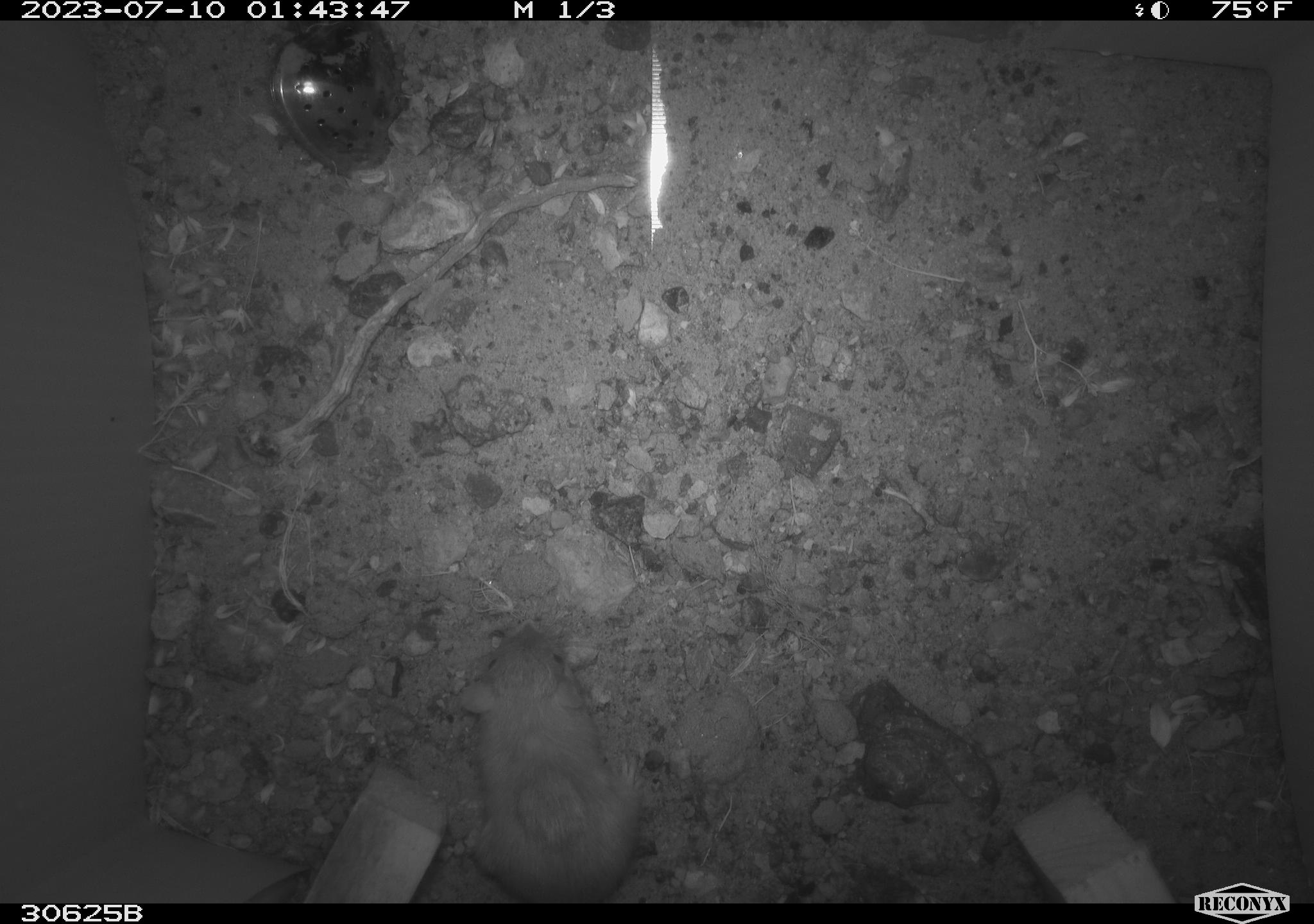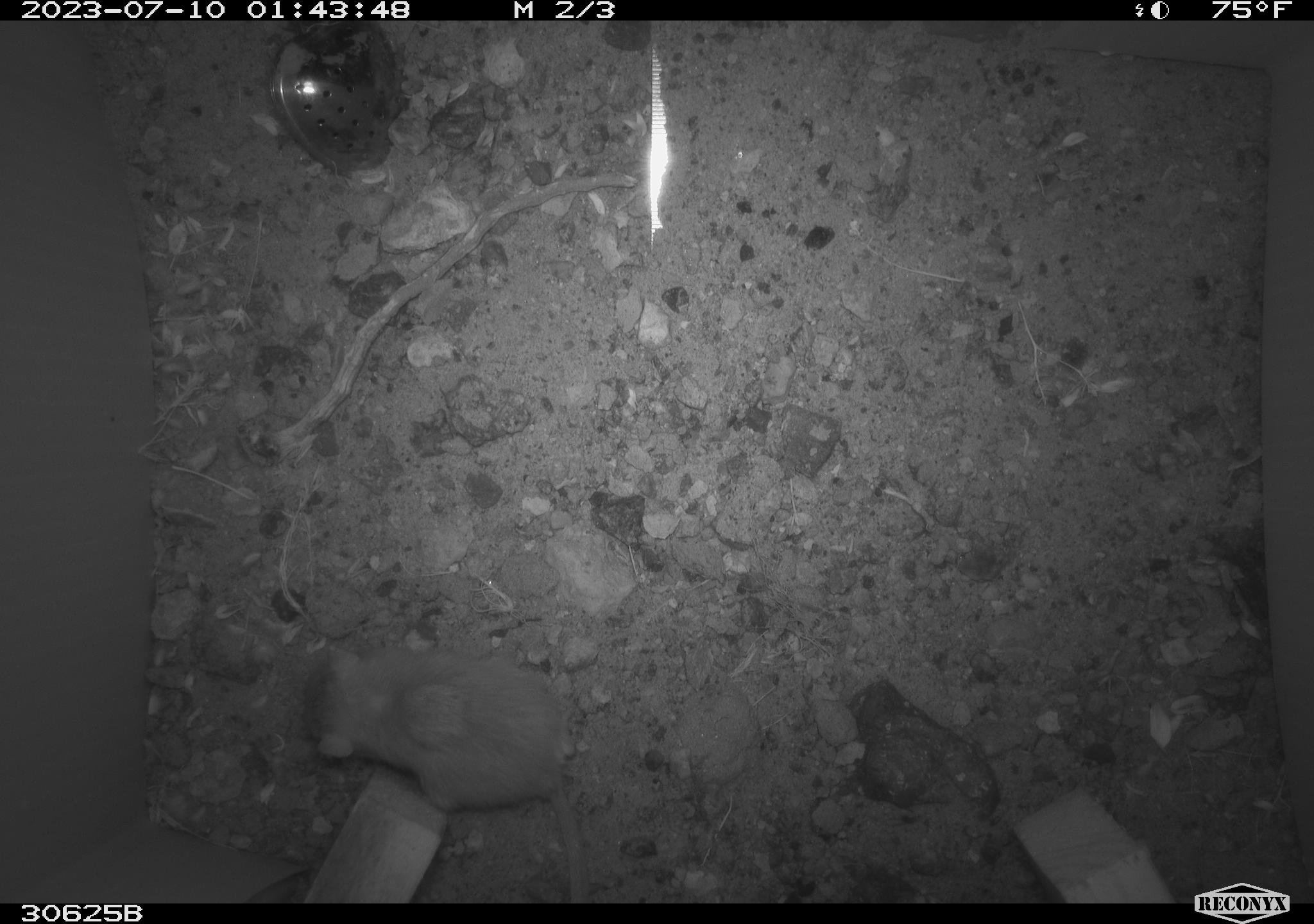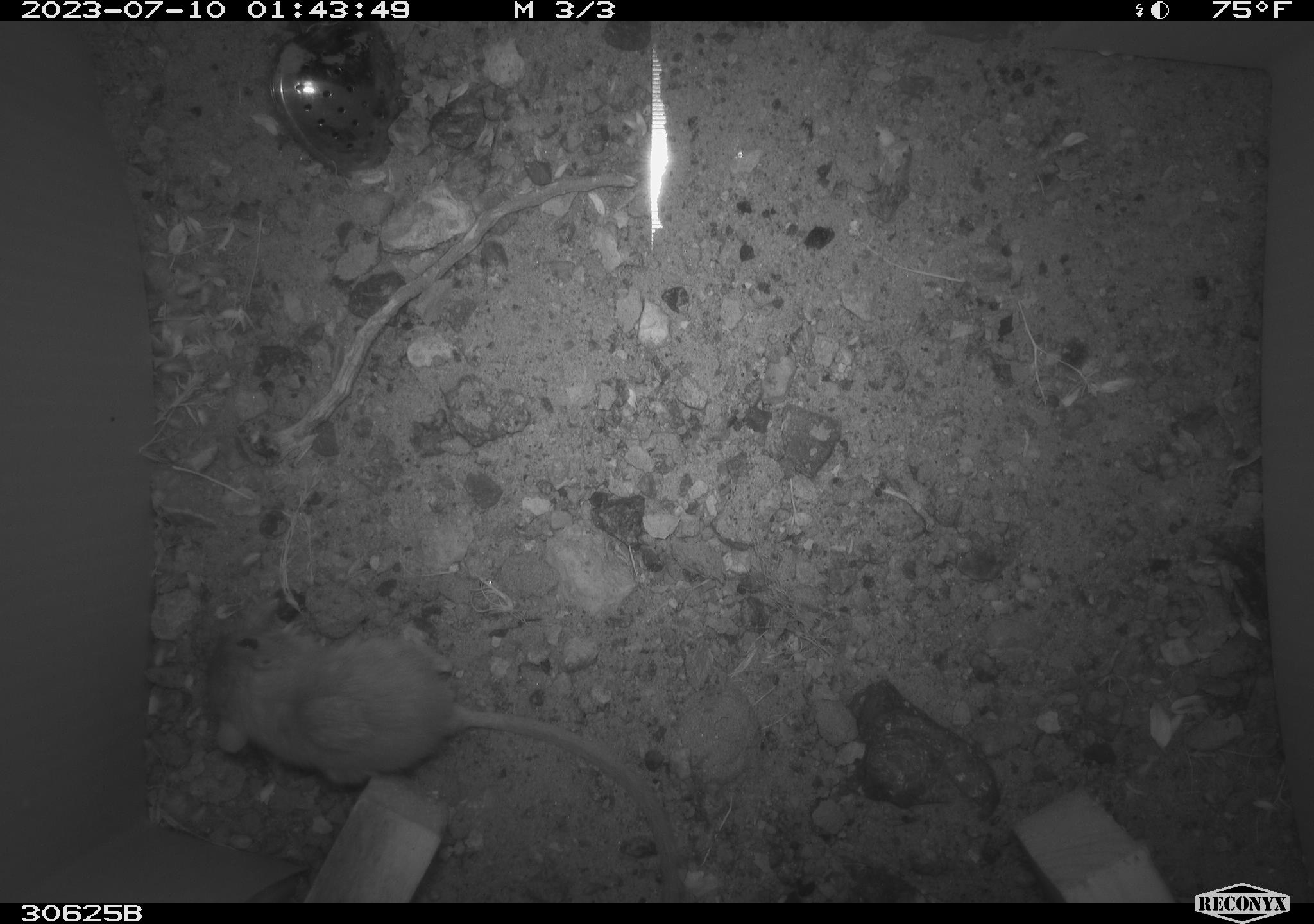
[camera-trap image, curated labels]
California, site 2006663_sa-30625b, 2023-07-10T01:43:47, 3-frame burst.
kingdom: Animalia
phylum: Chordata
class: Mammalia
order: Rodentia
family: Heteromyidae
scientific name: Heteromyidae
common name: kangaroo rats and pocket mice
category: heteromyidae family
Heteromyidae family (kangaroo rats and pocket mice) (Heteromyidae).